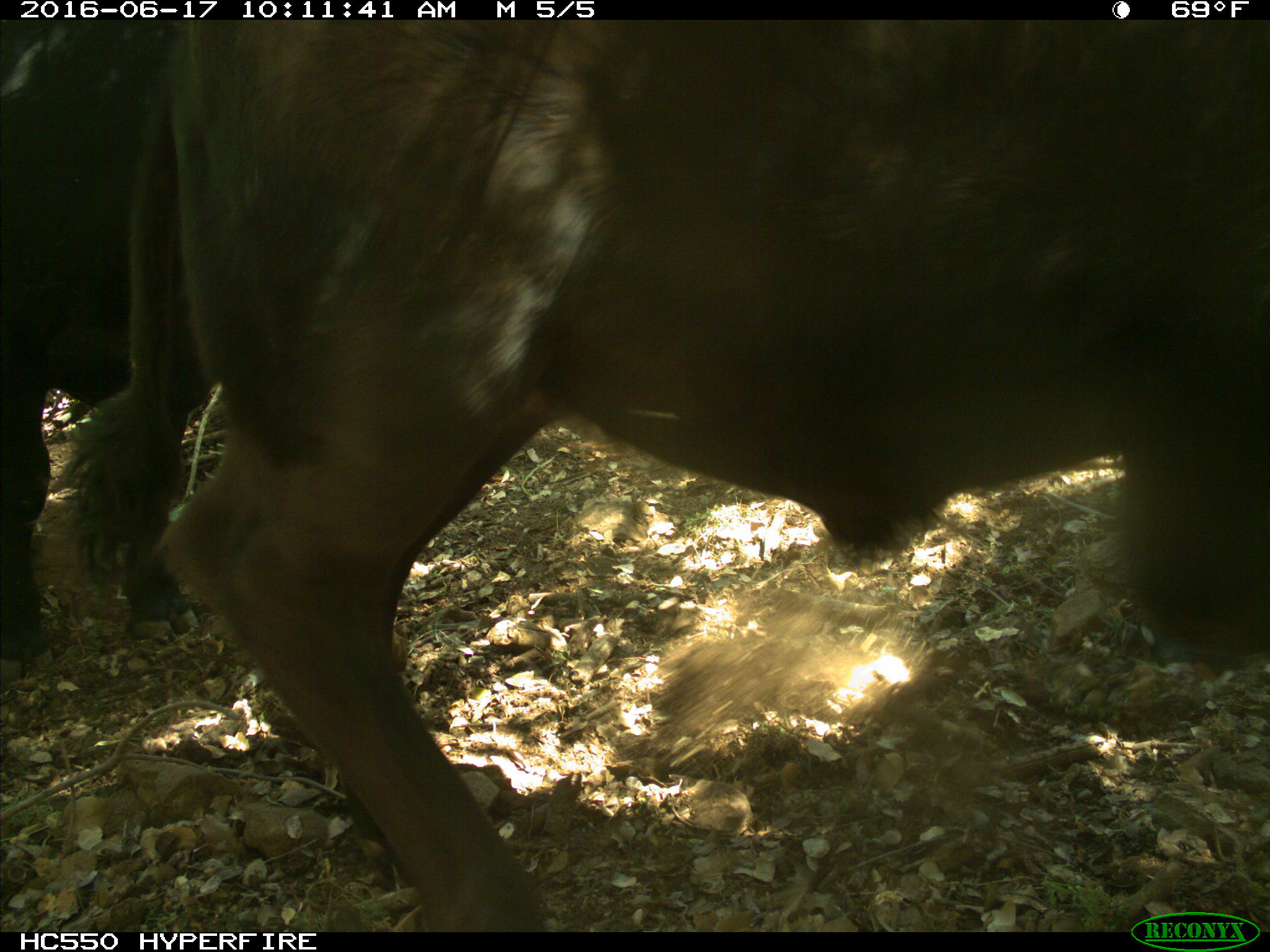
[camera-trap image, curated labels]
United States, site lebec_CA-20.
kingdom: Animalia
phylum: Chordata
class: Mammalia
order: Artiodactyla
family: Bovidae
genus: Bos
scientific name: Bos taurus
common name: domestic cow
Bos taurus (domestic cow).